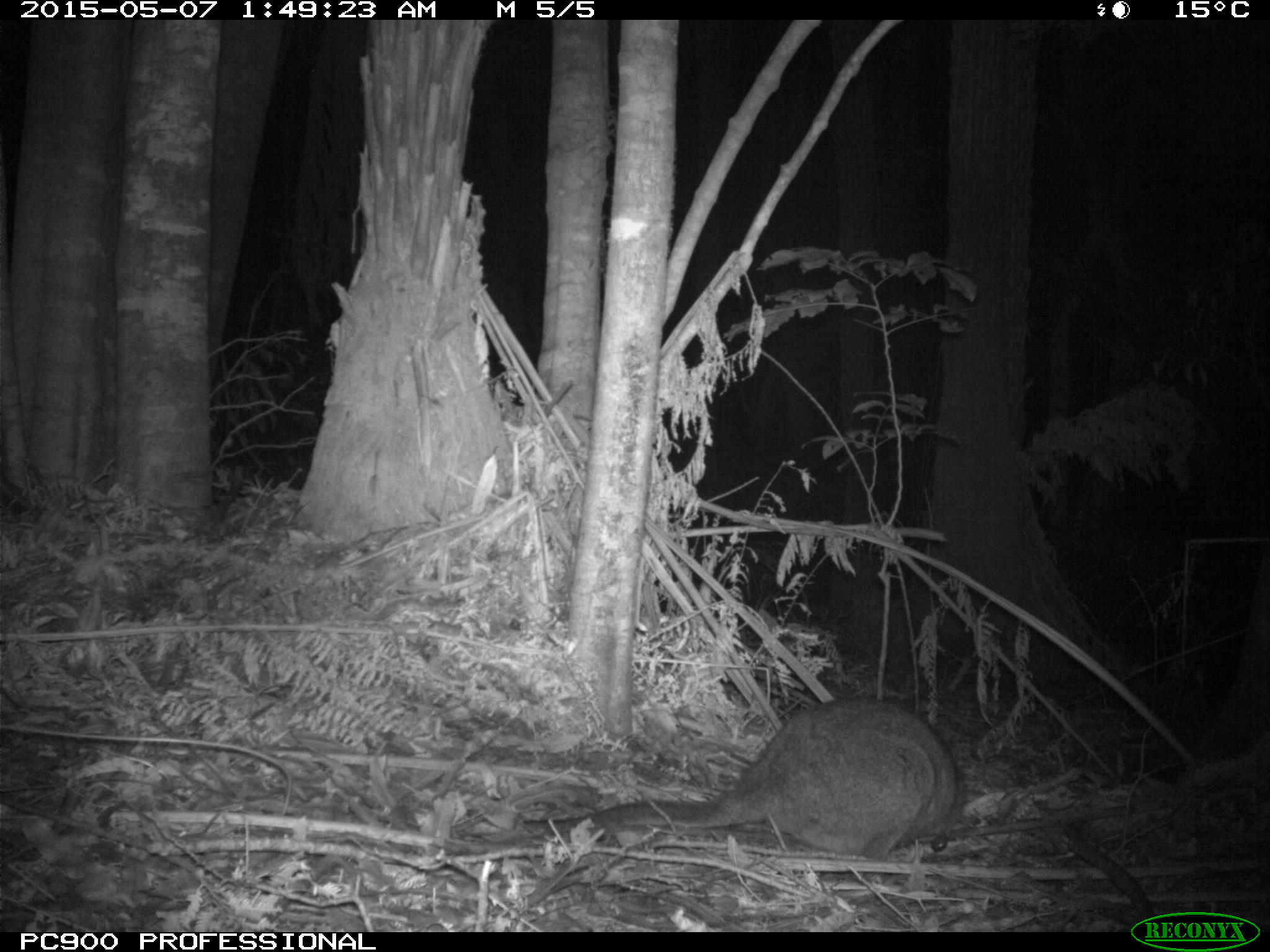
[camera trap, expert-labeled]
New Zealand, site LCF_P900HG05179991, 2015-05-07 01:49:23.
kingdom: Animalia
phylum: Chordata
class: Mammalia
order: Diprotodontia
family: Macropodidae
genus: Notamacropus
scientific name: Notamacropus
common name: wallaby